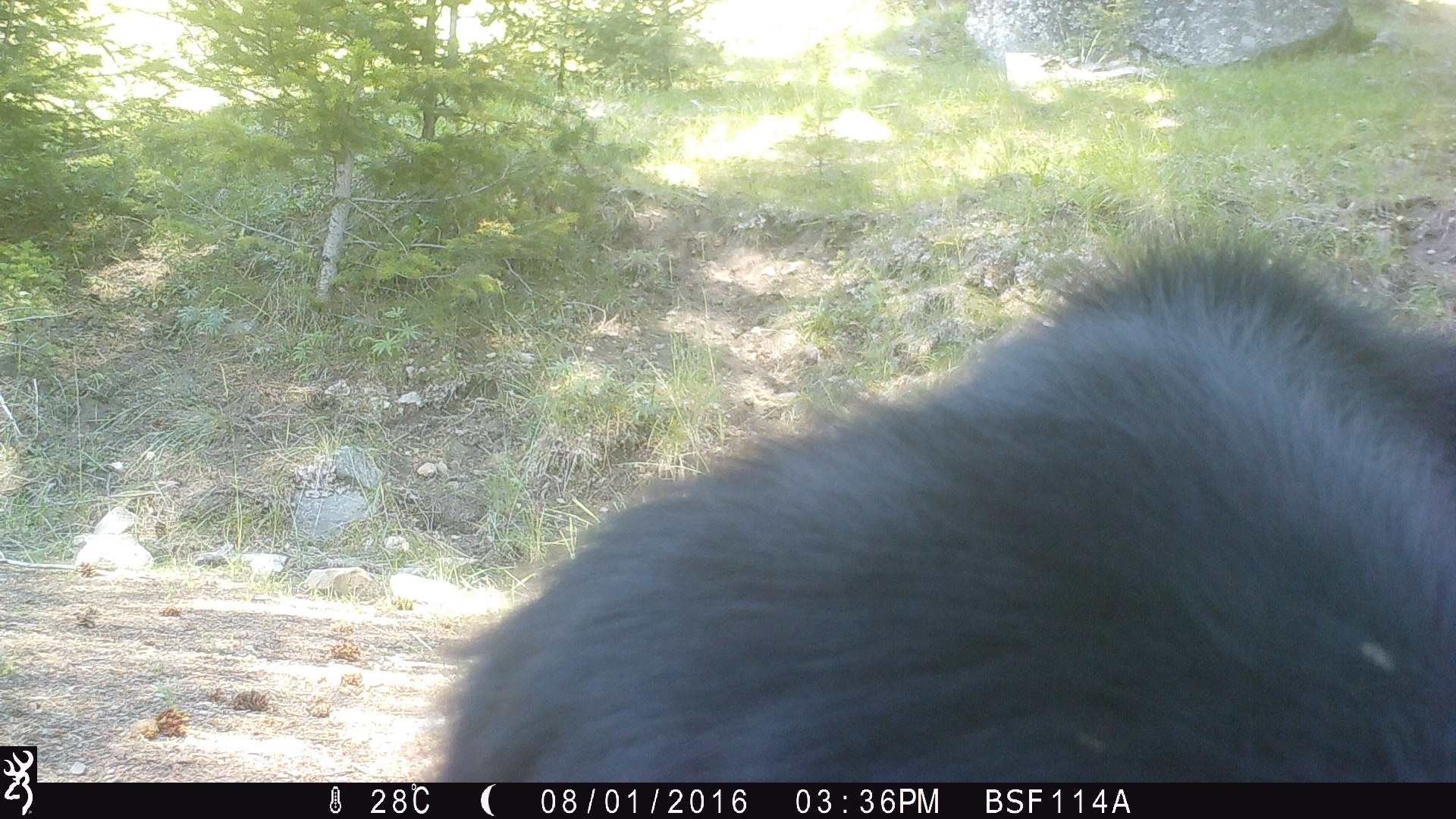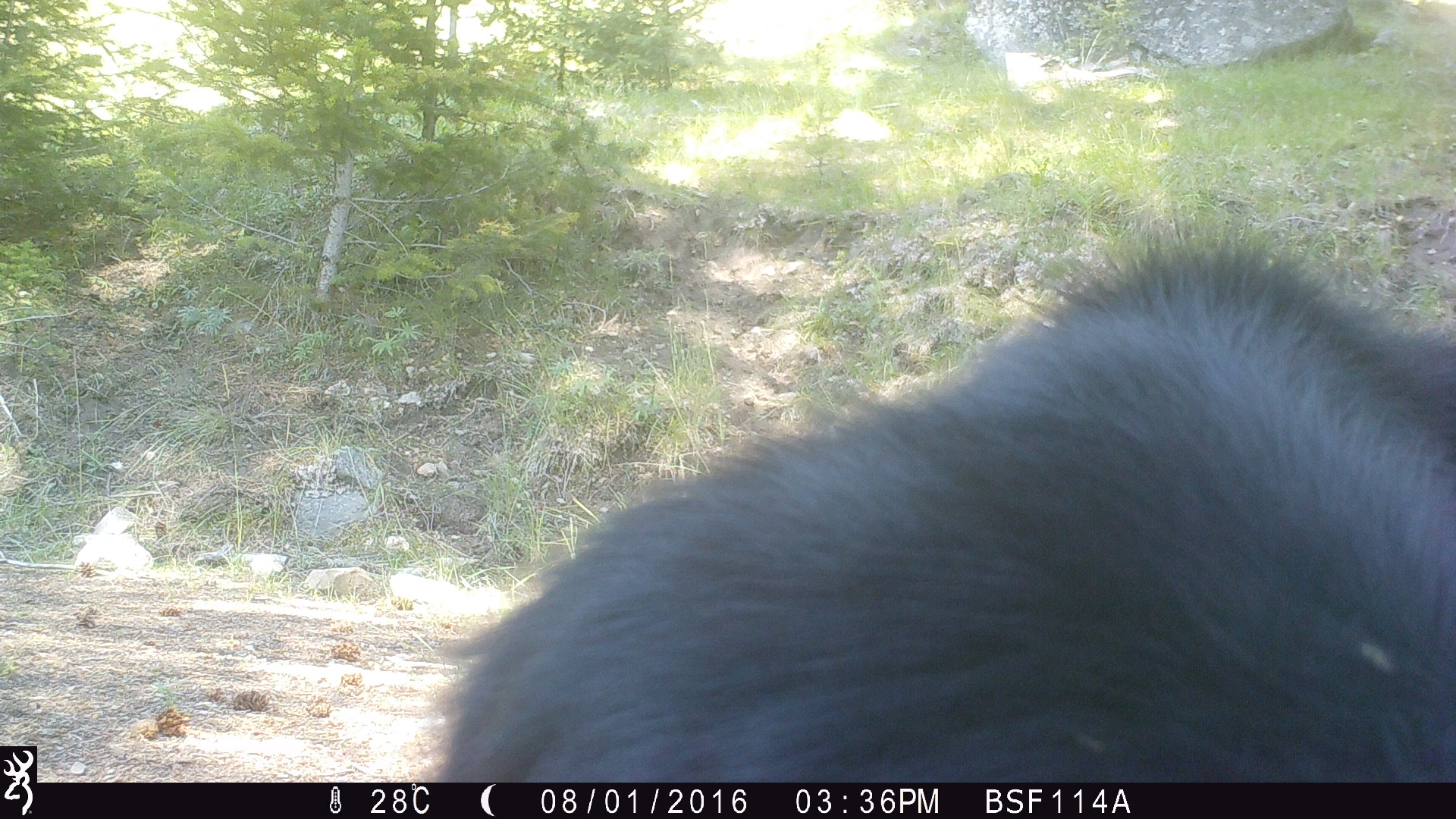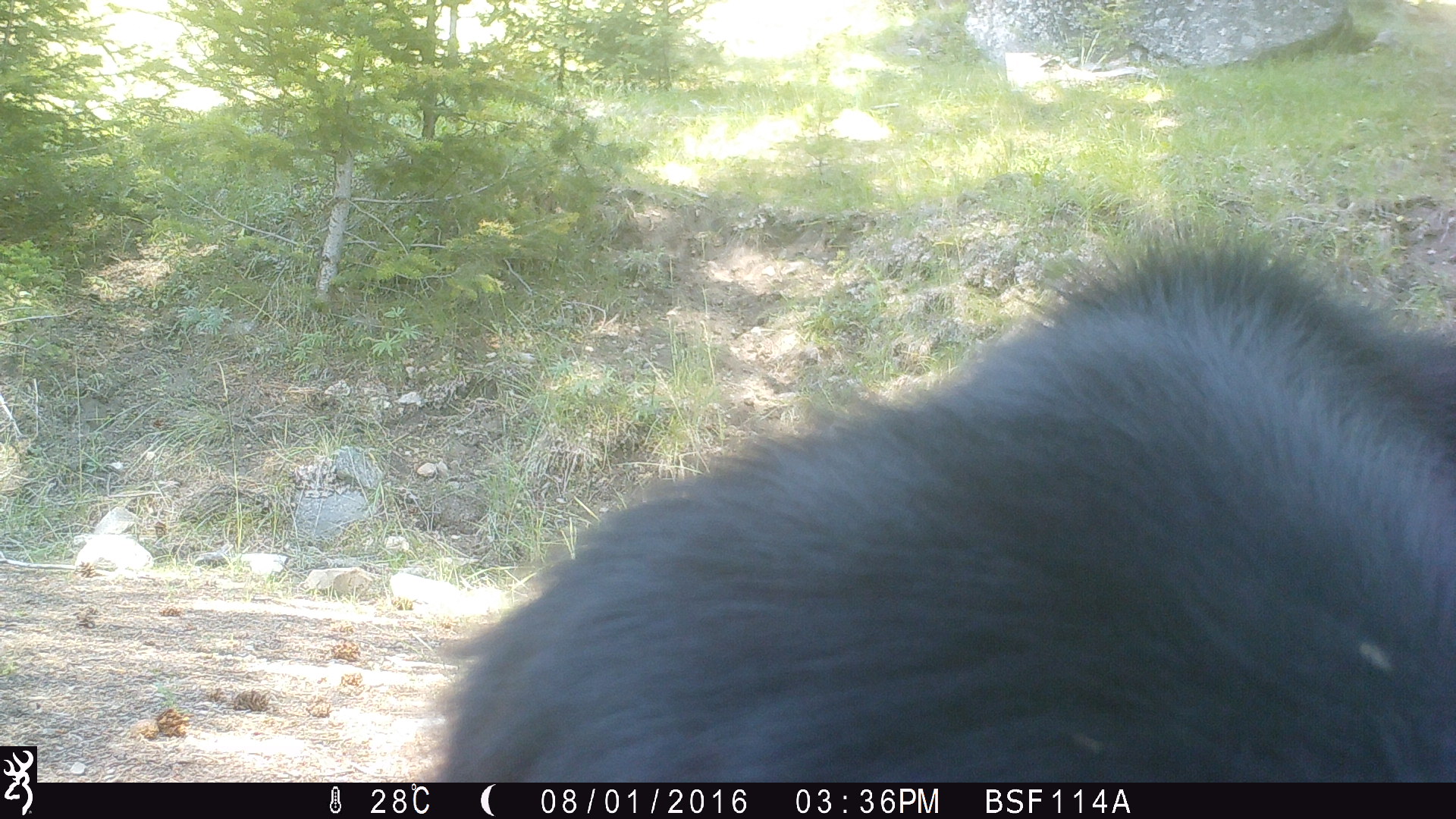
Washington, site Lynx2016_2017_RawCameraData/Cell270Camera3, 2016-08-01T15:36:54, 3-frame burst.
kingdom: Animalia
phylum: Chordata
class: Mammalia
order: Artiodactyla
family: Bovidae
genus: Bos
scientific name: Bos taurus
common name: domestic cattle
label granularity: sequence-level